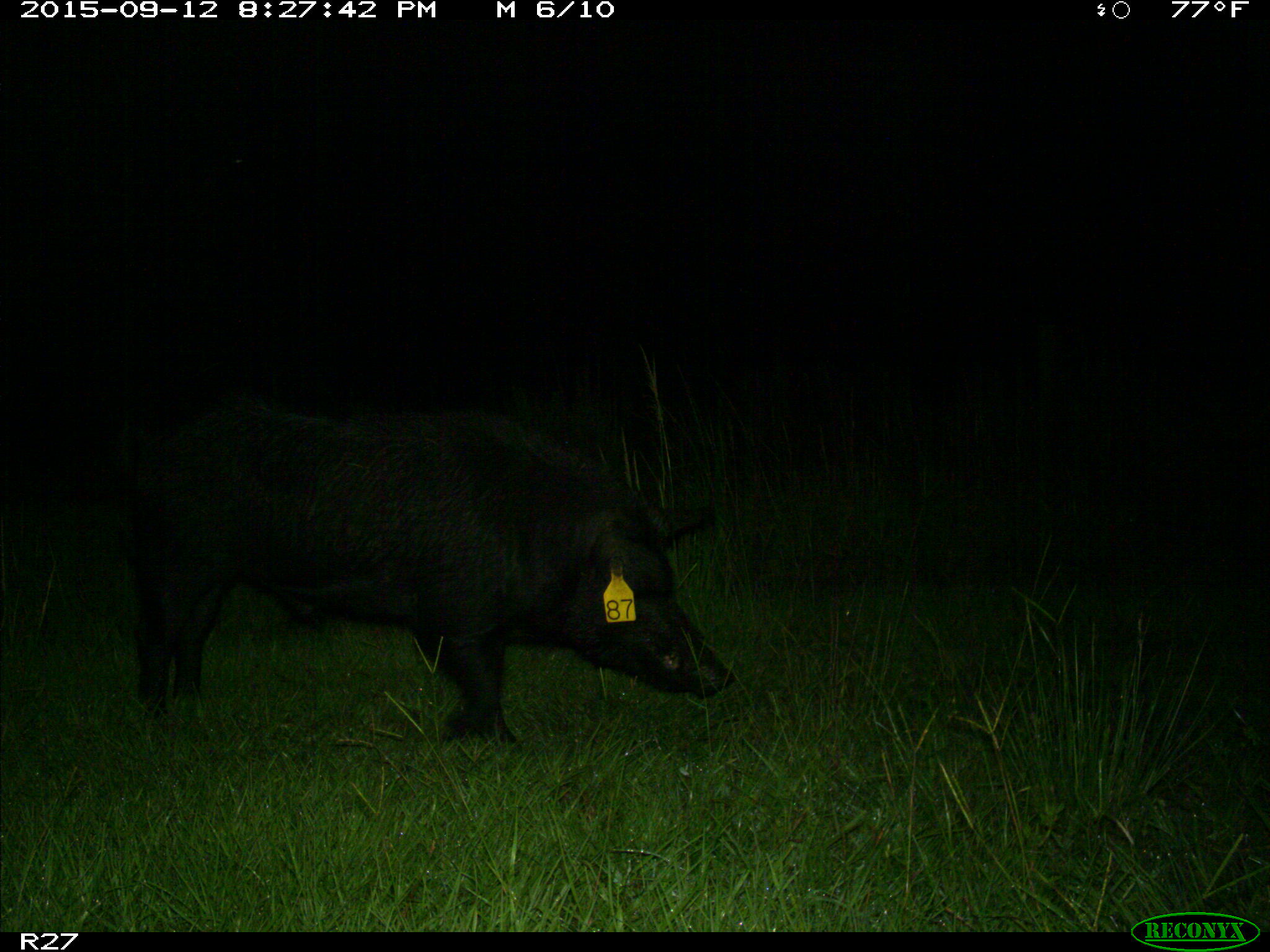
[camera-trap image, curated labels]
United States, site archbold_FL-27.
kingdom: Animalia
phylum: Chordata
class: Mammalia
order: Artiodactyla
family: Suidae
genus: Sus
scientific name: Sus scrofa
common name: wild boar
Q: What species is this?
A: Sus scrofa (wild boar).